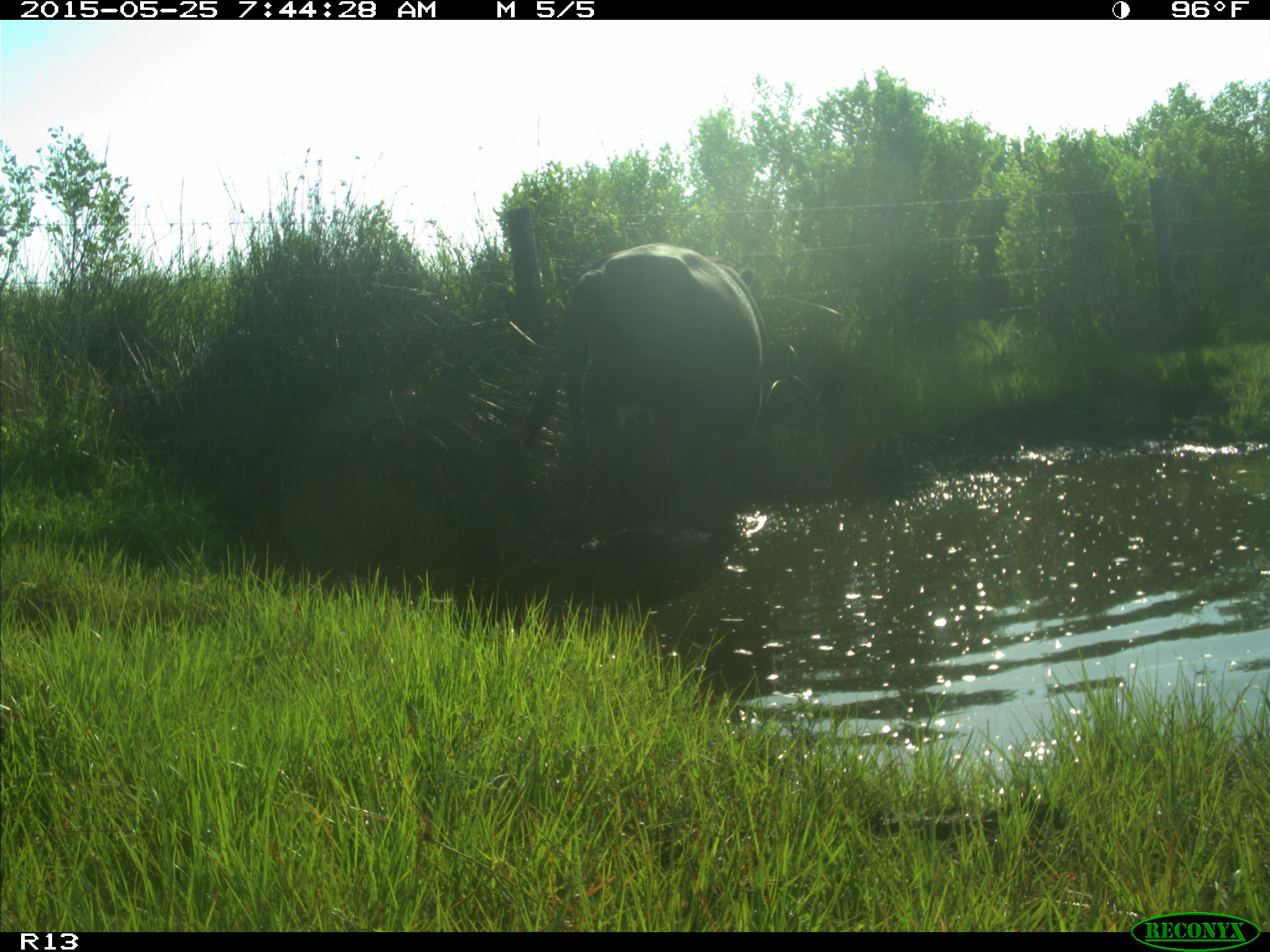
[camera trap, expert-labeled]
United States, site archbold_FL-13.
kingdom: Animalia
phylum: Chordata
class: Mammalia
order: Artiodactyla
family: Bovidae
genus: Bos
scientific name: Bos taurus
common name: domestic cow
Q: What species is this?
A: Bos taurus (domestic cow).